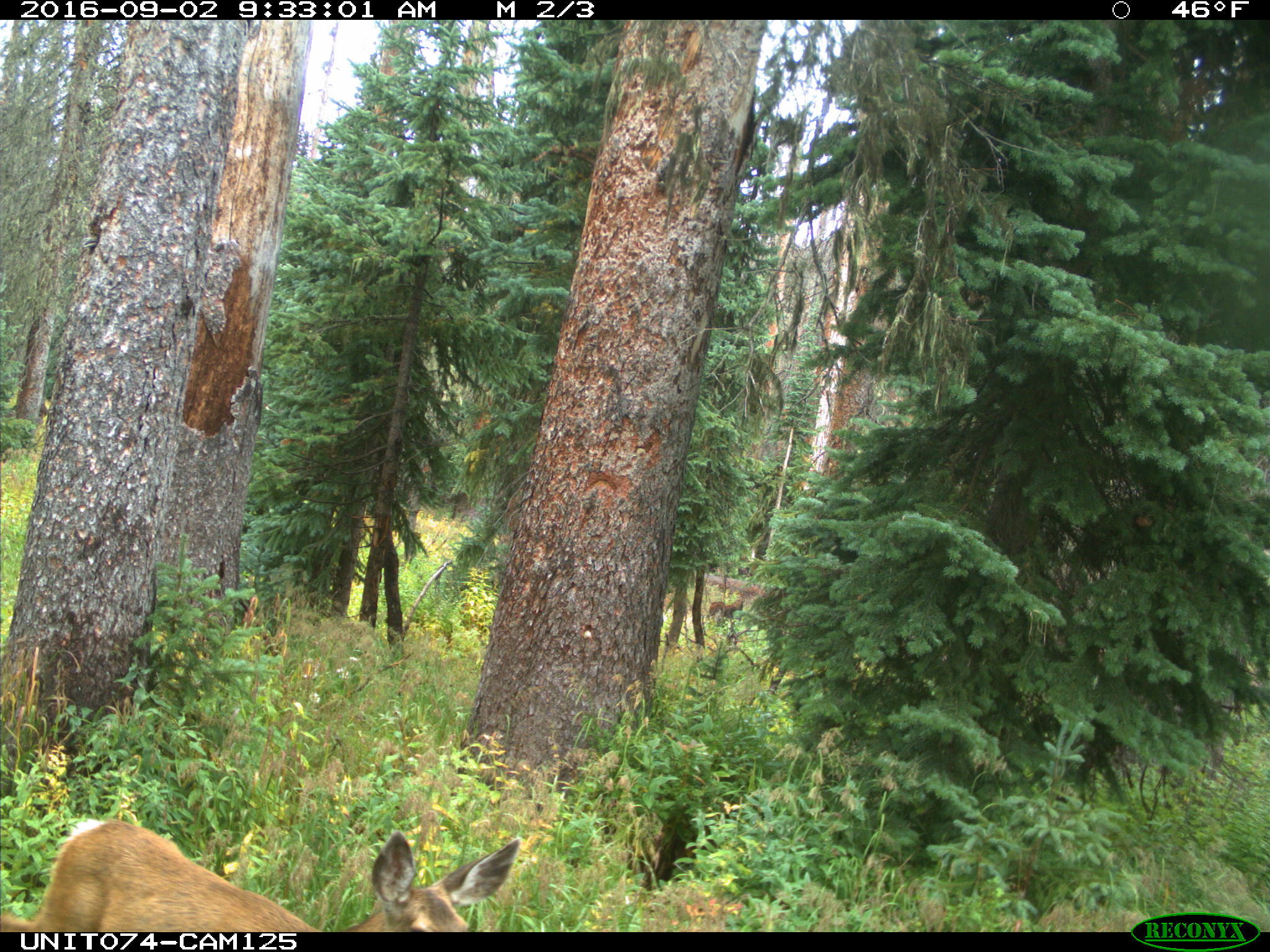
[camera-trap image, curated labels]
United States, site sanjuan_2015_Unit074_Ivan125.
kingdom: Animalia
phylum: Chordata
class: Mammalia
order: Artiodactyla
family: Cervidae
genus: Odocoileus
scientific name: Odocoileus hemionus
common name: mule deer